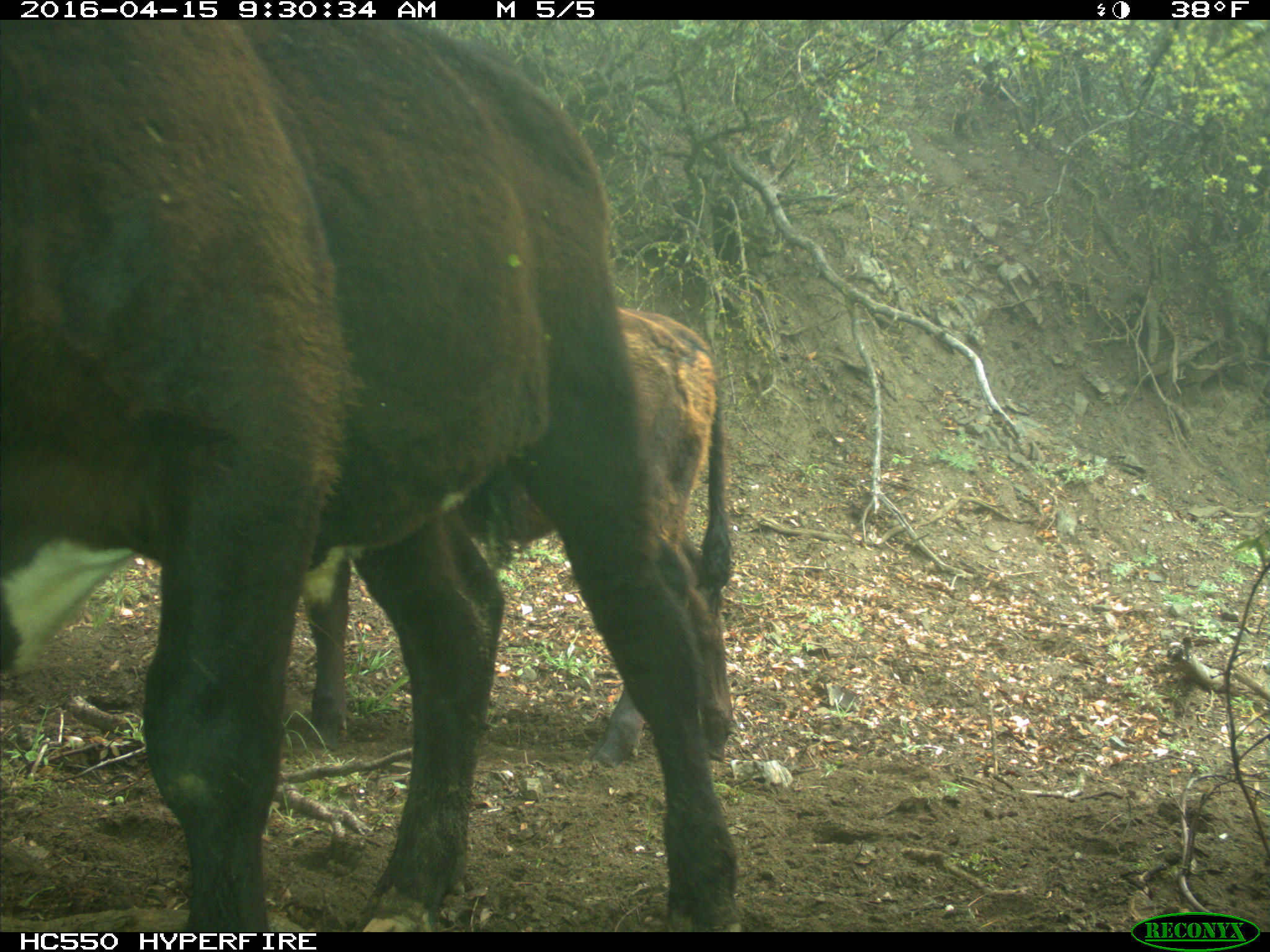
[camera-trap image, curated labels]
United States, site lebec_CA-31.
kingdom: Animalia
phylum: Chordata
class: Mammalia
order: Artiodactyla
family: Bovidae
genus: Bos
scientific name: Bos taurus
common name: domestic cow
Bos taurus (domestic cow).